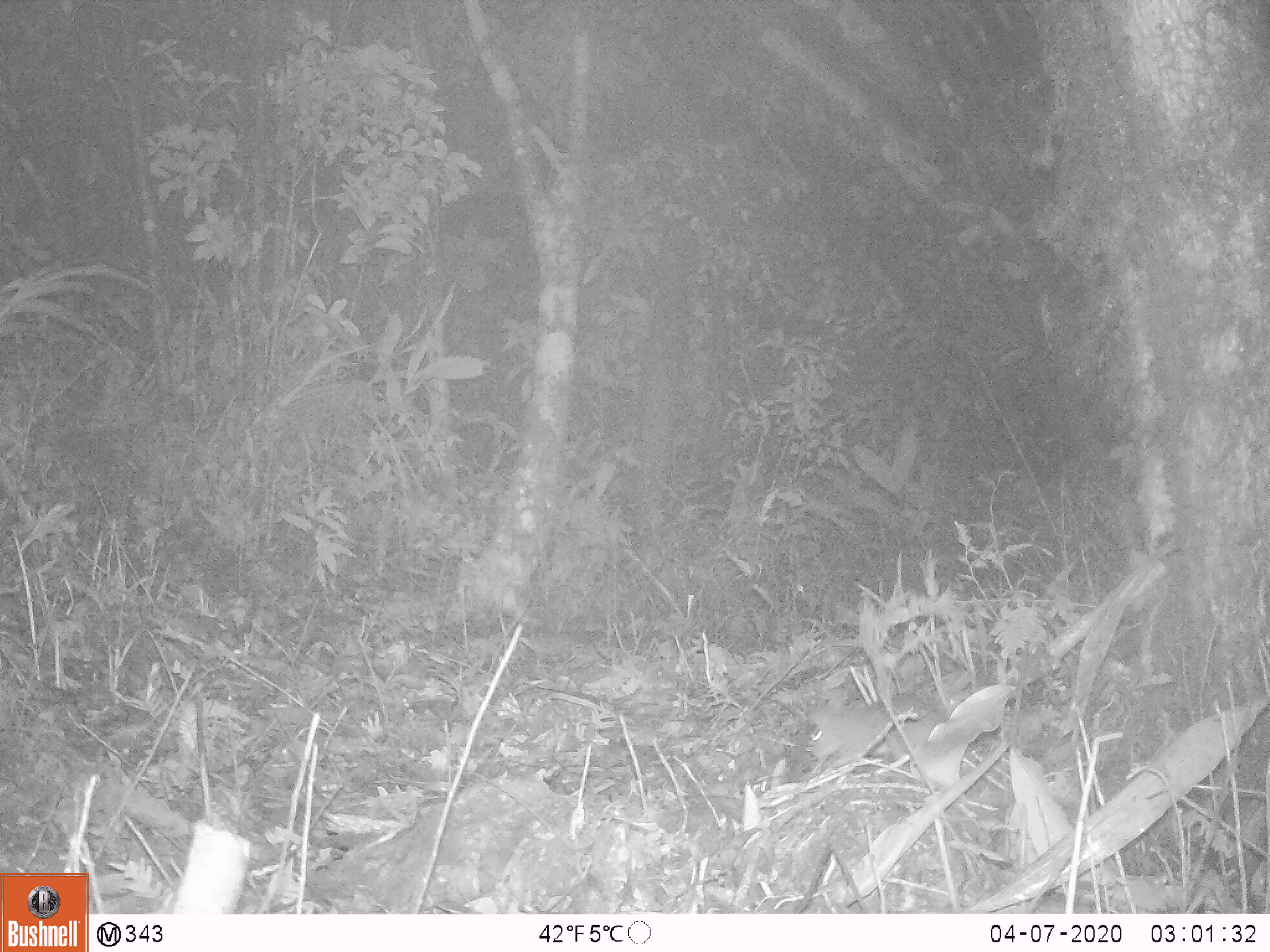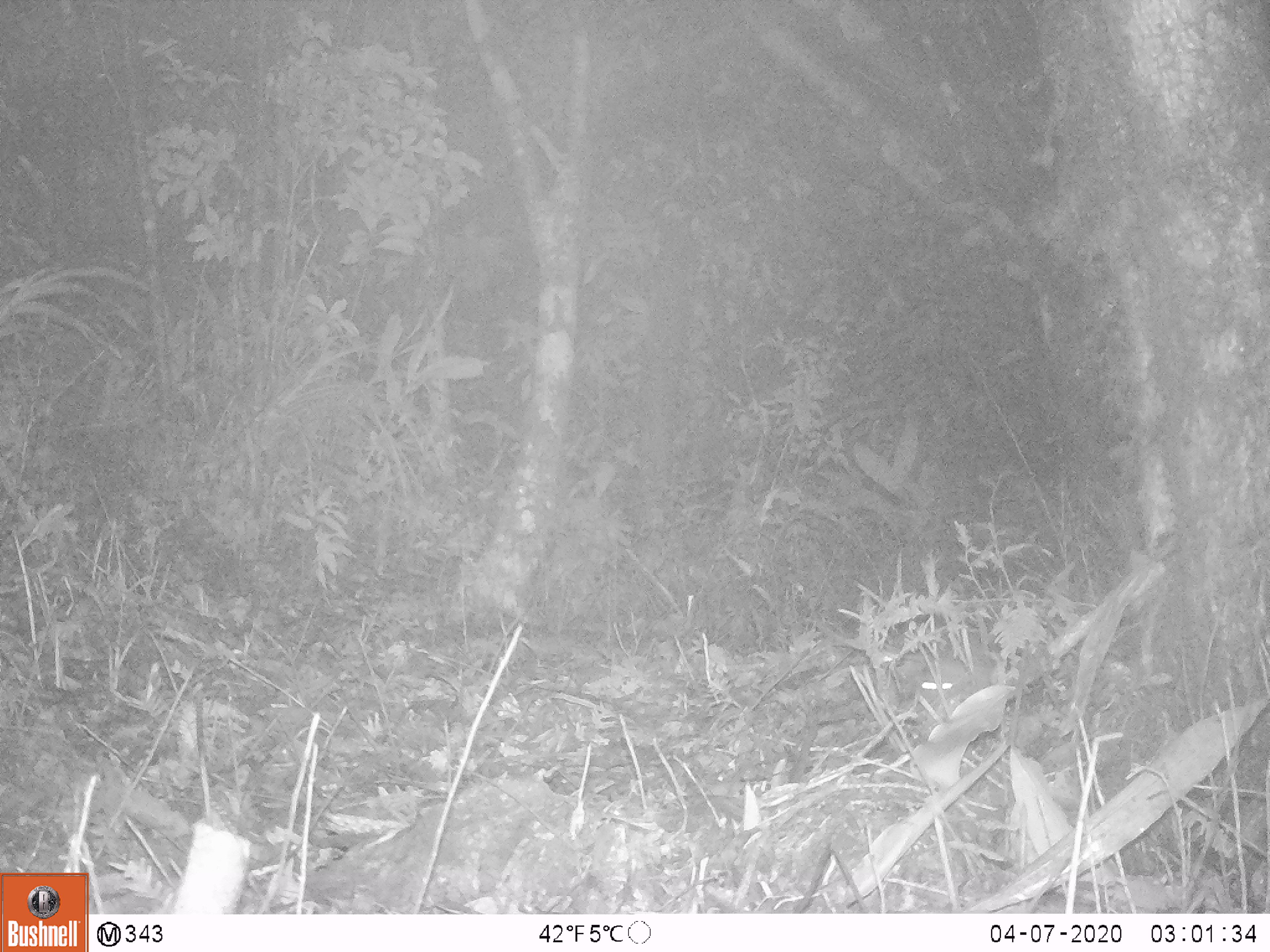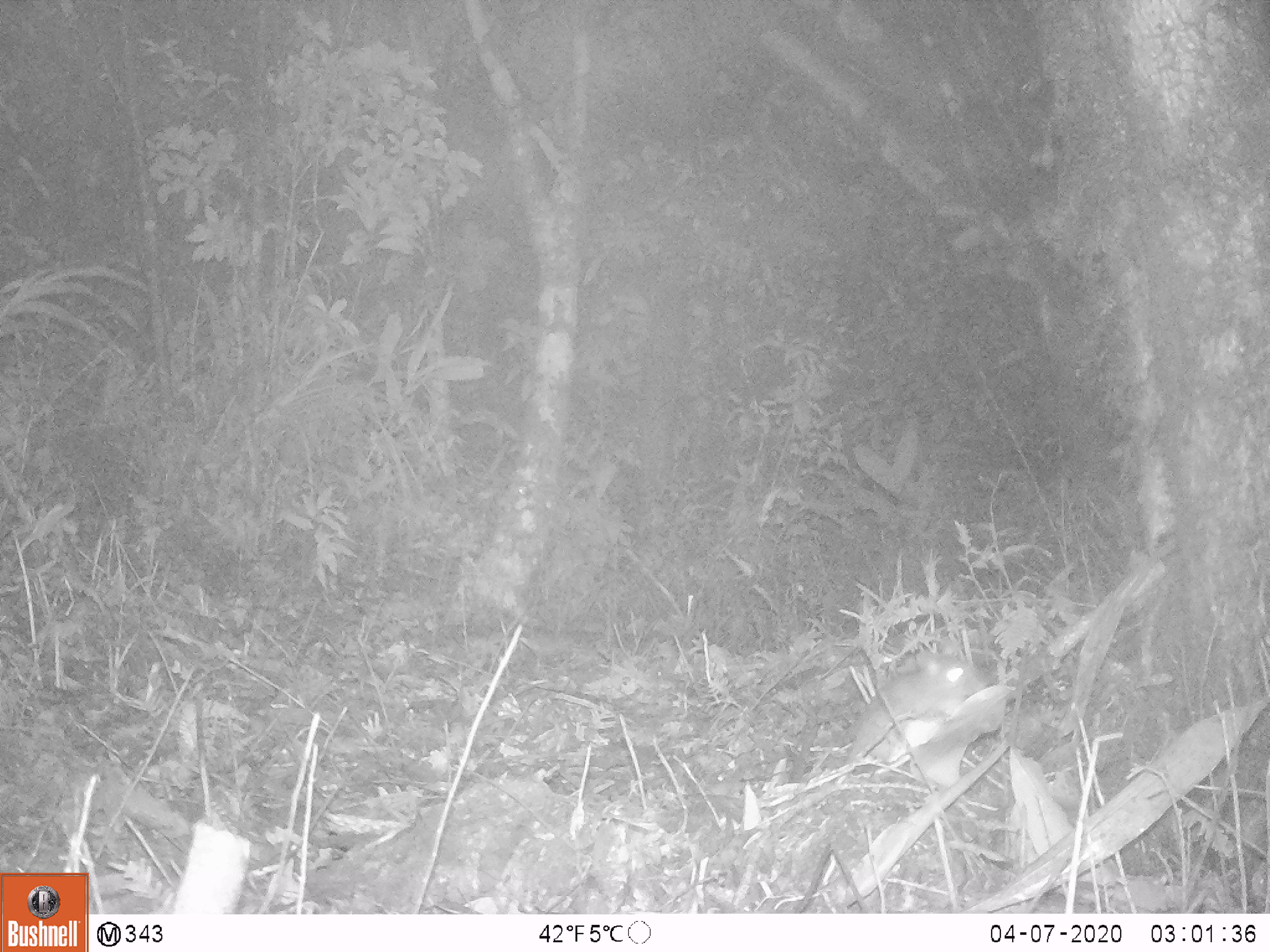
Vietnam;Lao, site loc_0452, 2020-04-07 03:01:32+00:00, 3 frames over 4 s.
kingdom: Animalia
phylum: Chordata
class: Mammalia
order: Rodentia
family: Muridae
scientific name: Muridae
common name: old-world mice and rats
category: unidentified murid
Unidentified murid (old-world mice and rats) (Muridae). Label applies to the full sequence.